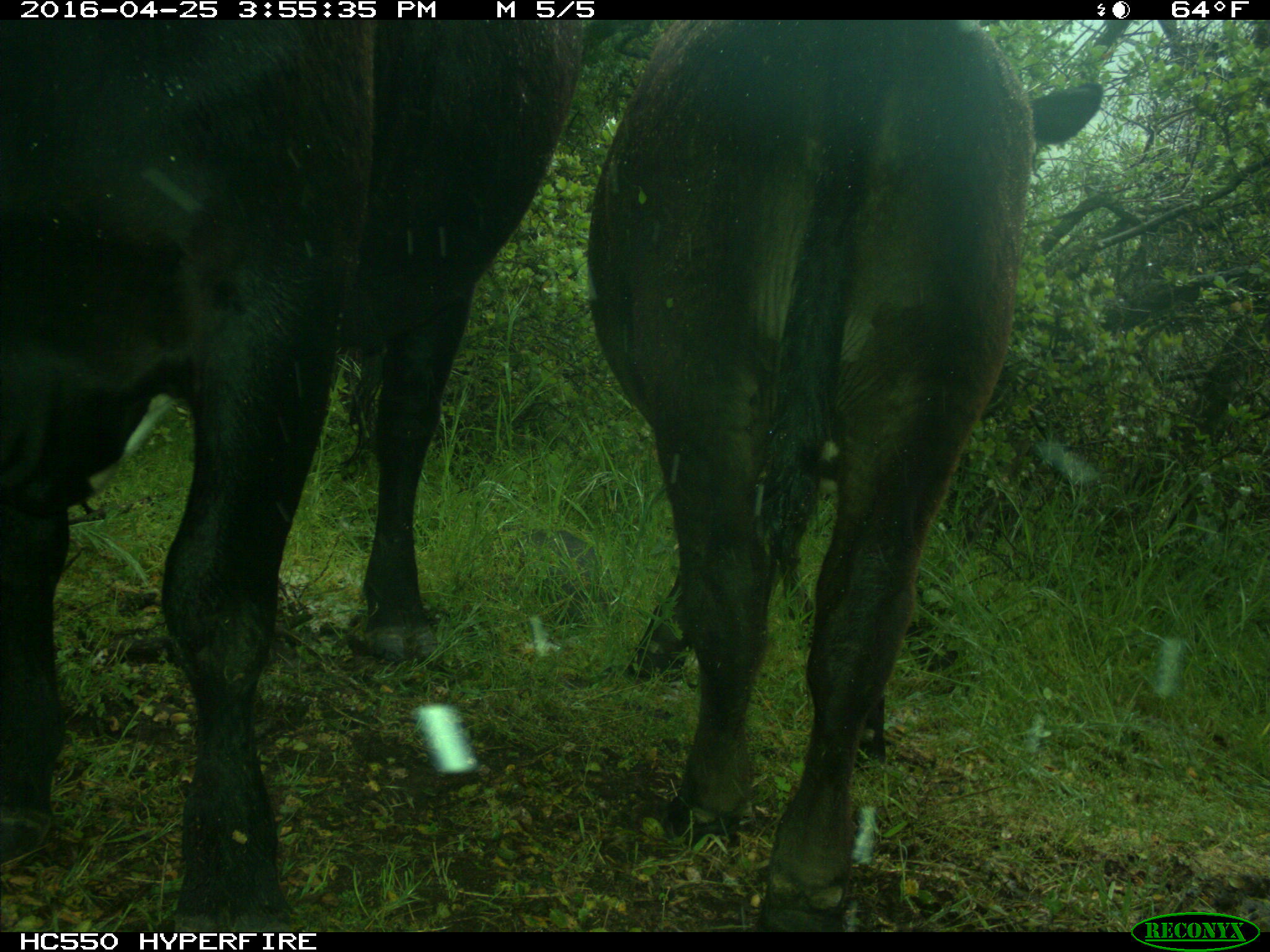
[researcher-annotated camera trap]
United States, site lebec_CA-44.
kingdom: Animalia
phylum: Chordata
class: Mammalia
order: Artiodactyla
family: Bovidae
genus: Bos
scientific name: Bos taurus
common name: domestic cow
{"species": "Bos taurus (domestic cow)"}